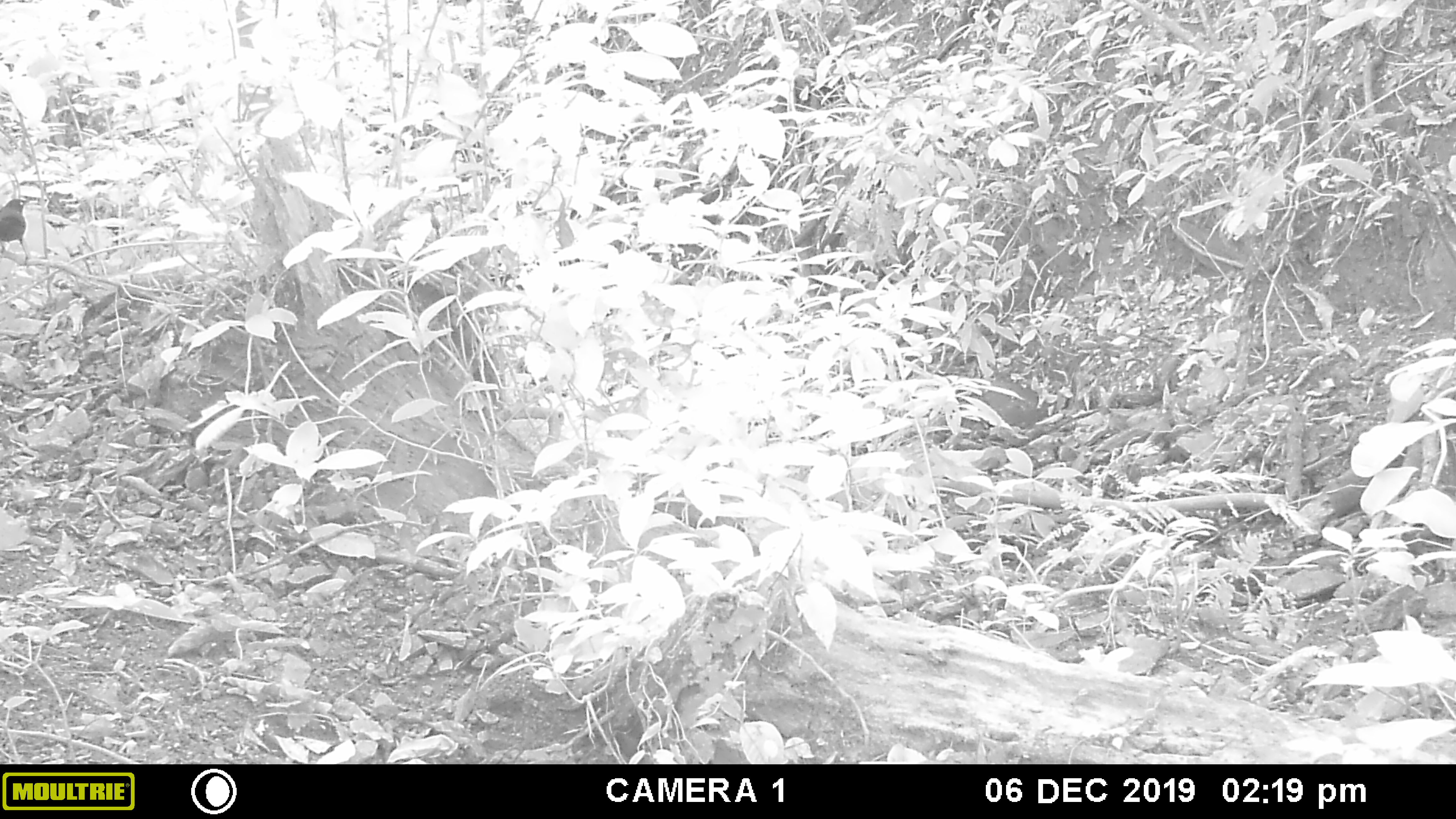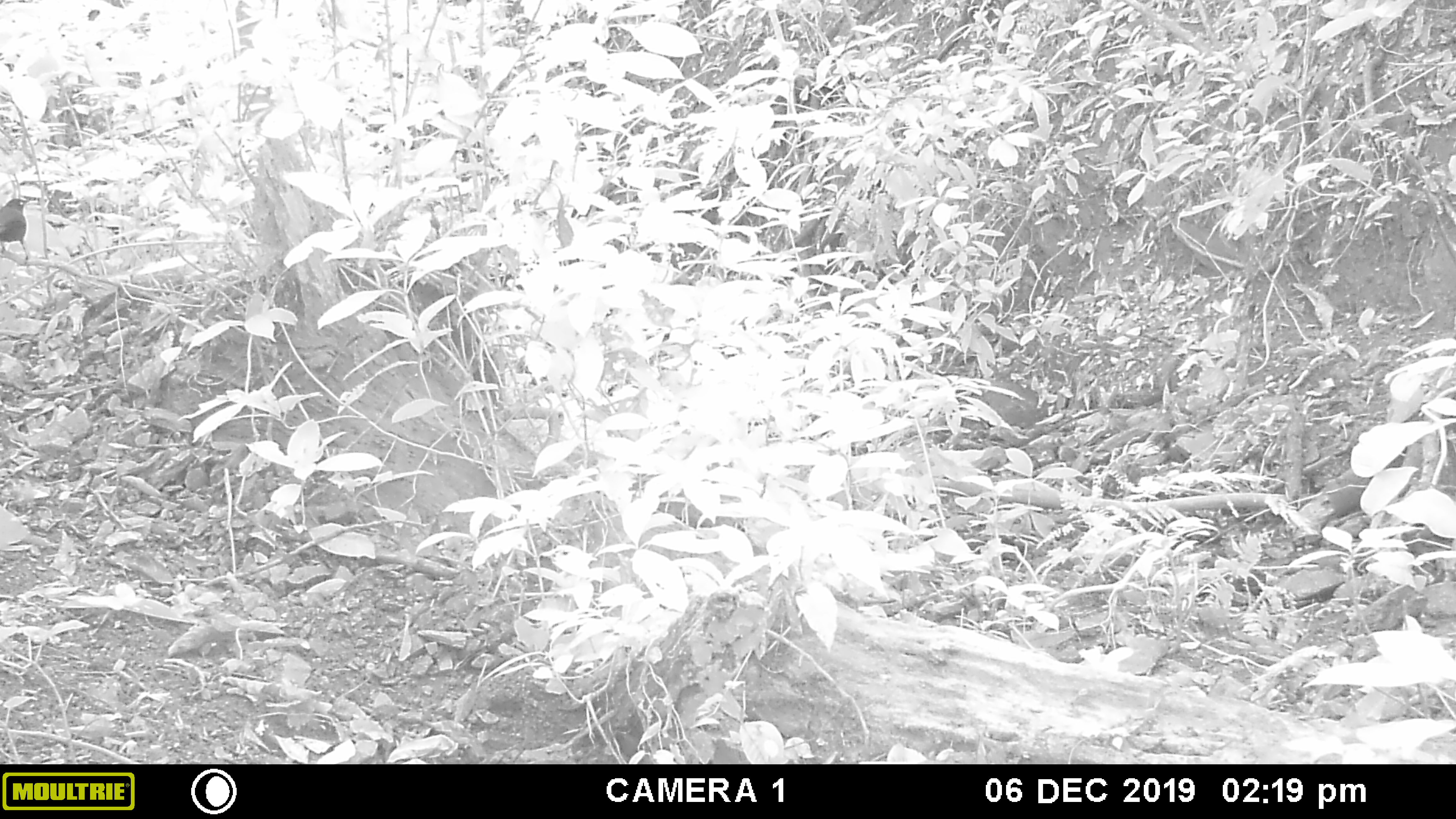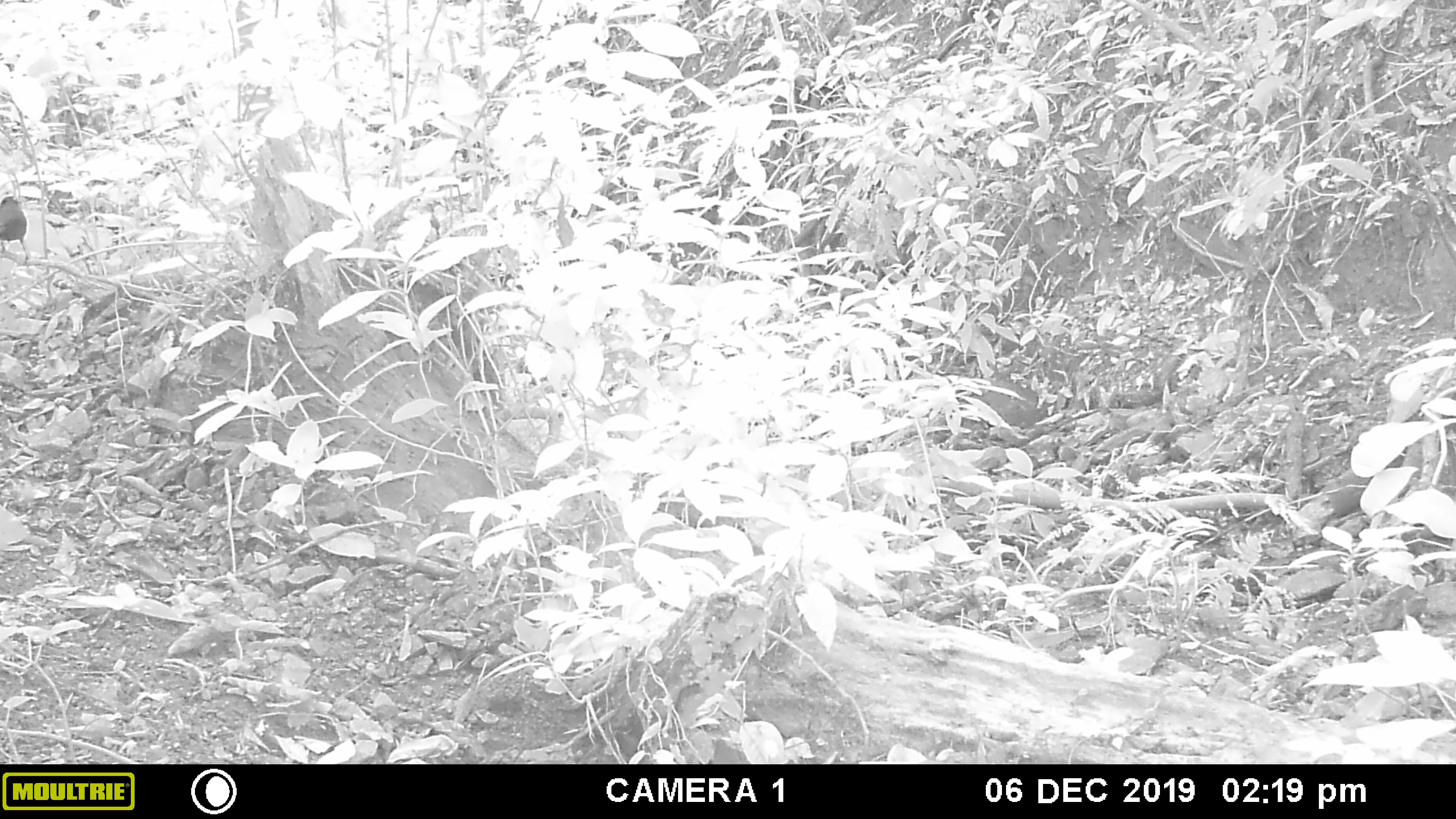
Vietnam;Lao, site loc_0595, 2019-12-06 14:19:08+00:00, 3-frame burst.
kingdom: Animalia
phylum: Chordata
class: Aves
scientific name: Aves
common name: bird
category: unidentified bird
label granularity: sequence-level